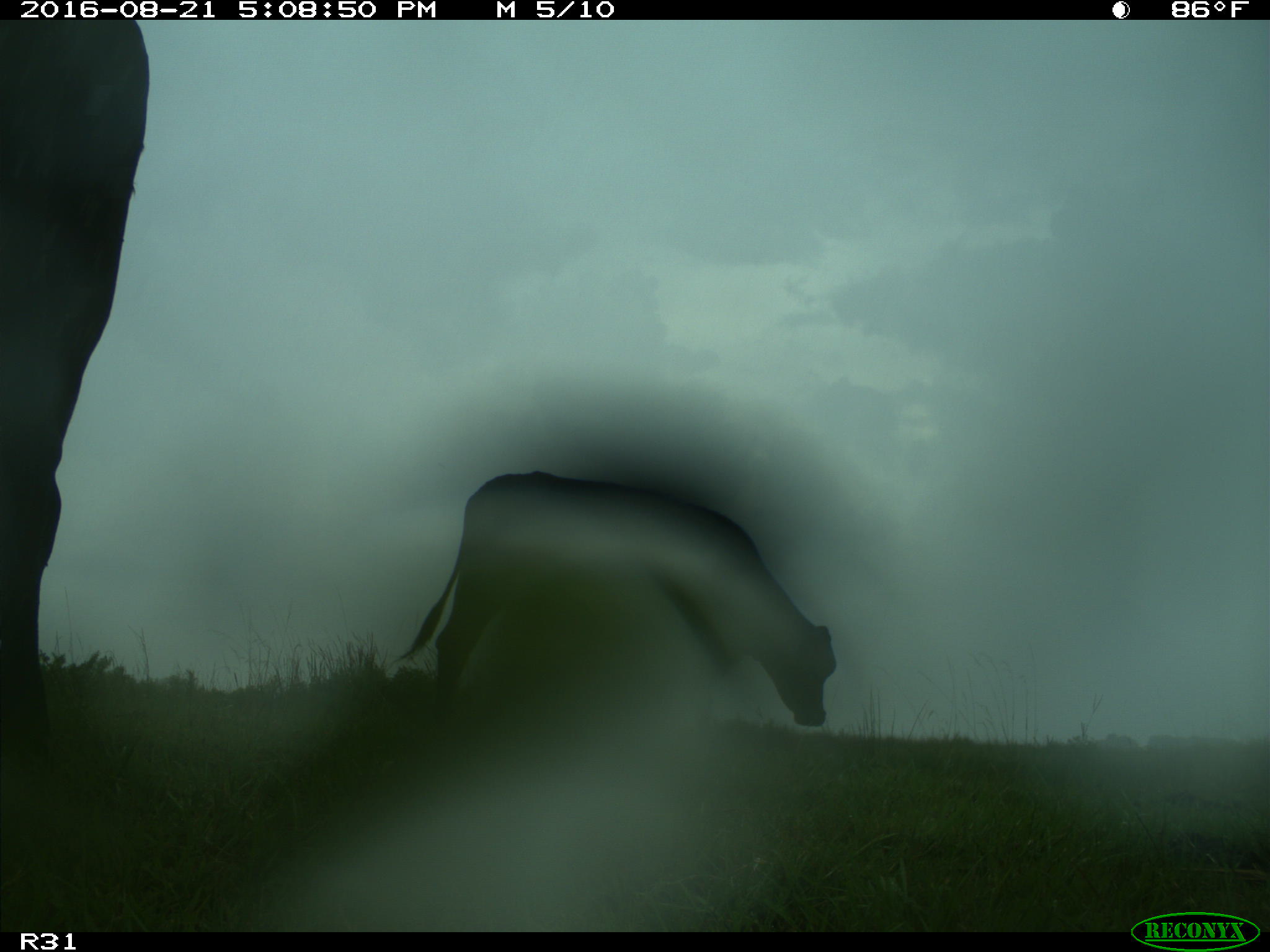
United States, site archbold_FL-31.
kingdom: Animalia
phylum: Chordata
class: Mammalia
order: Artiodactyla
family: Bovidae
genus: Bos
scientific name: Bos taurus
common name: domestic cow